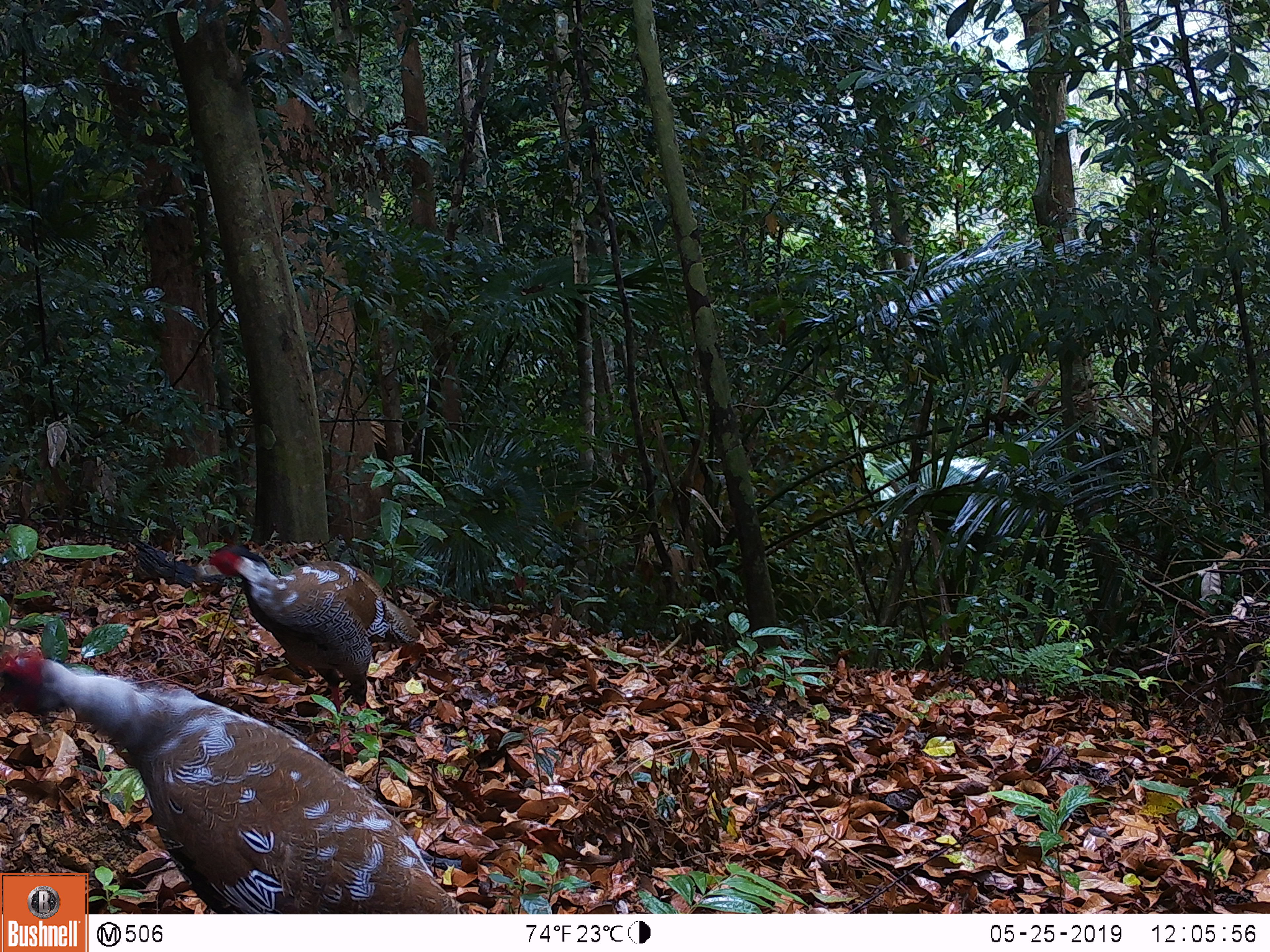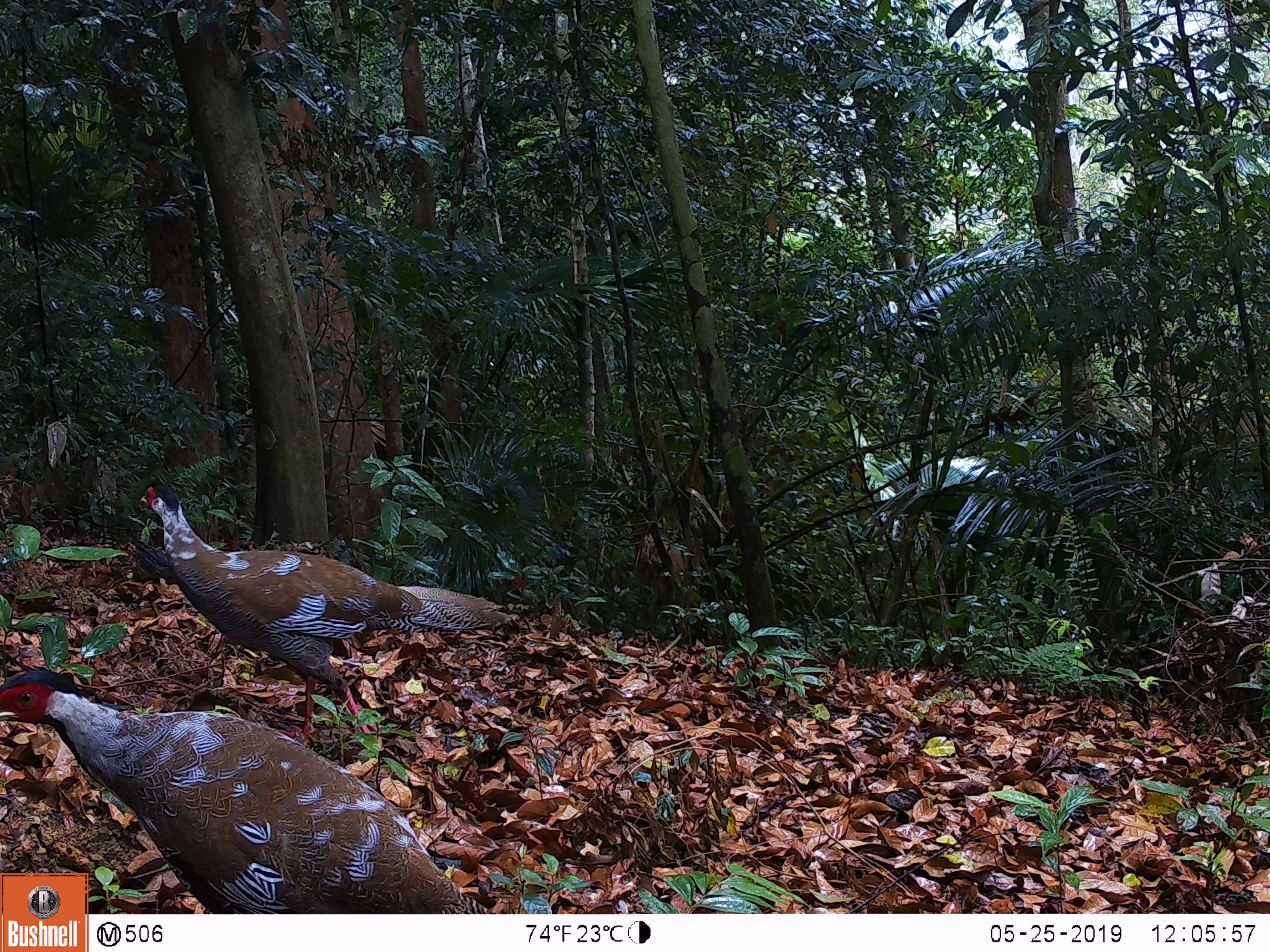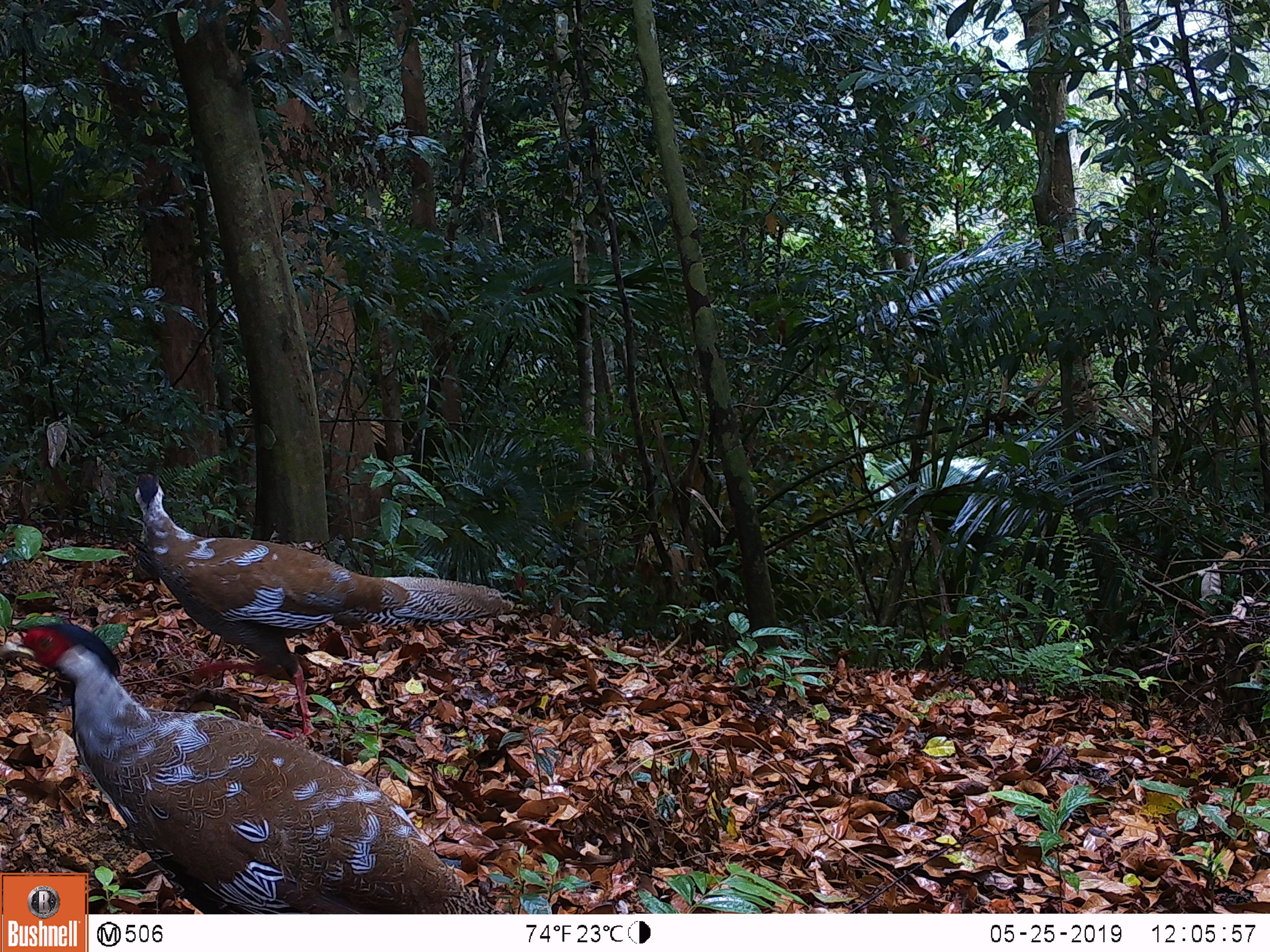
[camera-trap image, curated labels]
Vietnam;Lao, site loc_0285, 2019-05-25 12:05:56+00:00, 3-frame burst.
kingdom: Animalia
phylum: Chordata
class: Aves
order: Galliformes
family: Phasianidae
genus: Lophura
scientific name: Lophura nycthemera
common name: silver pheasant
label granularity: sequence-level